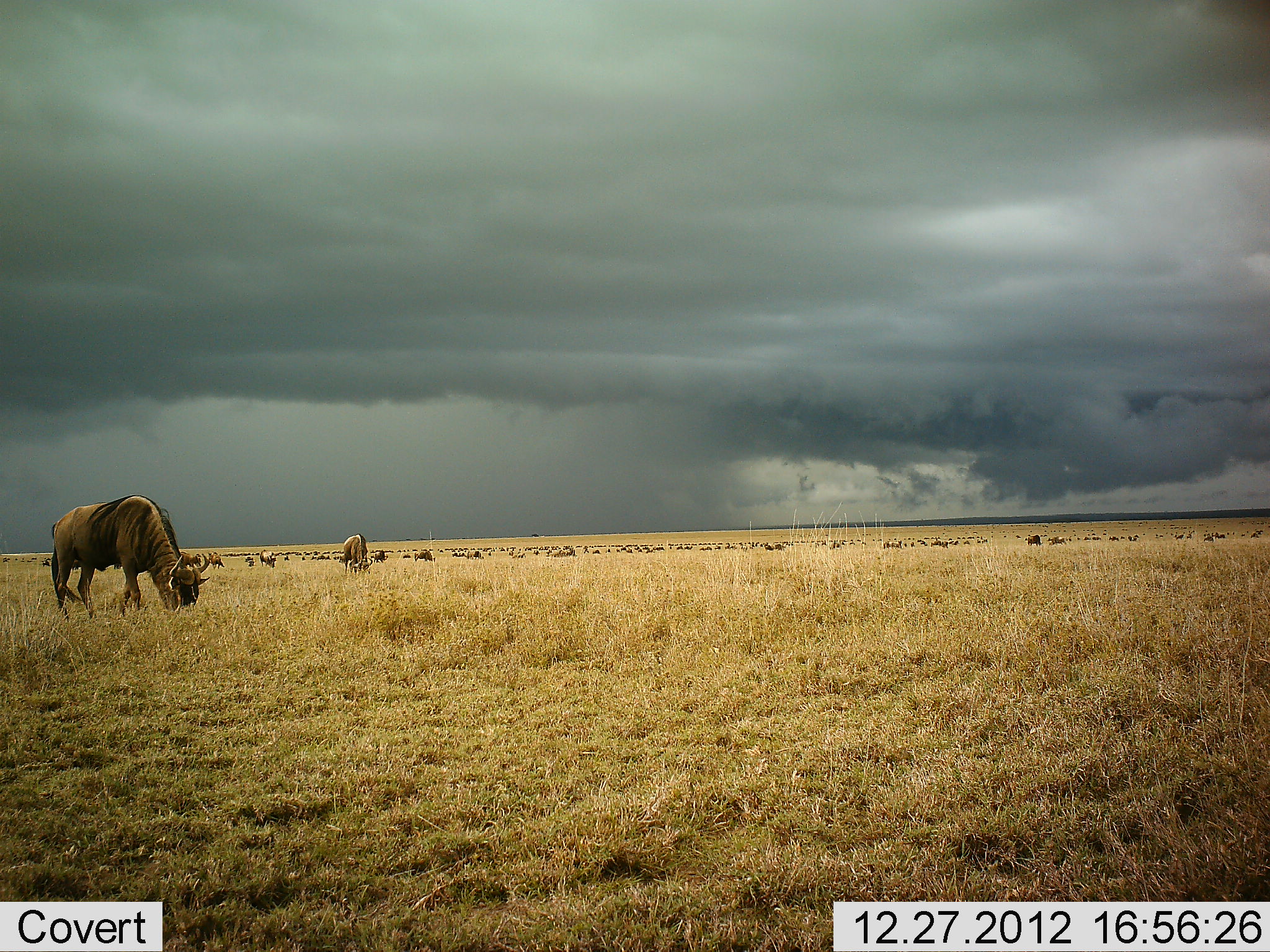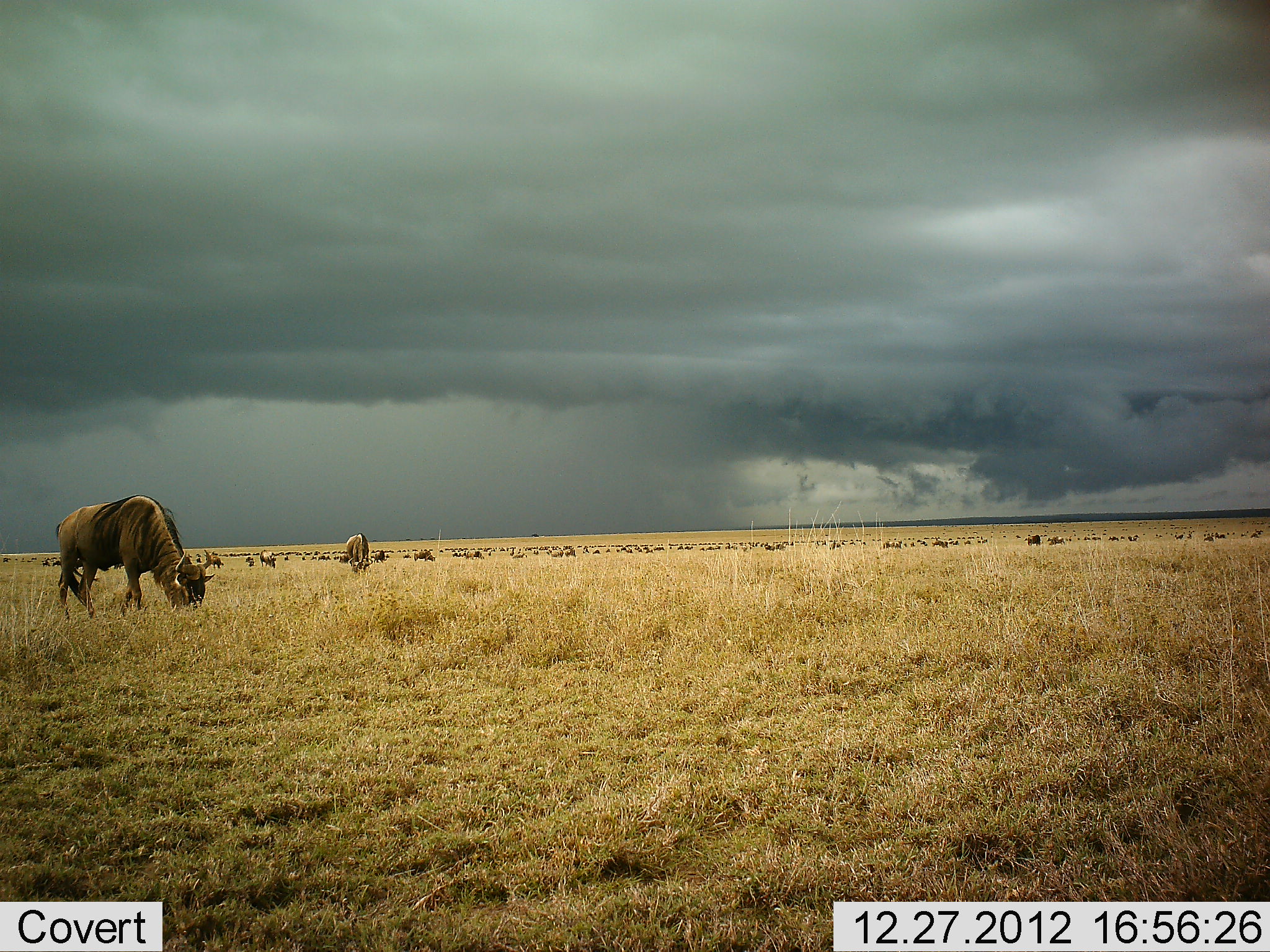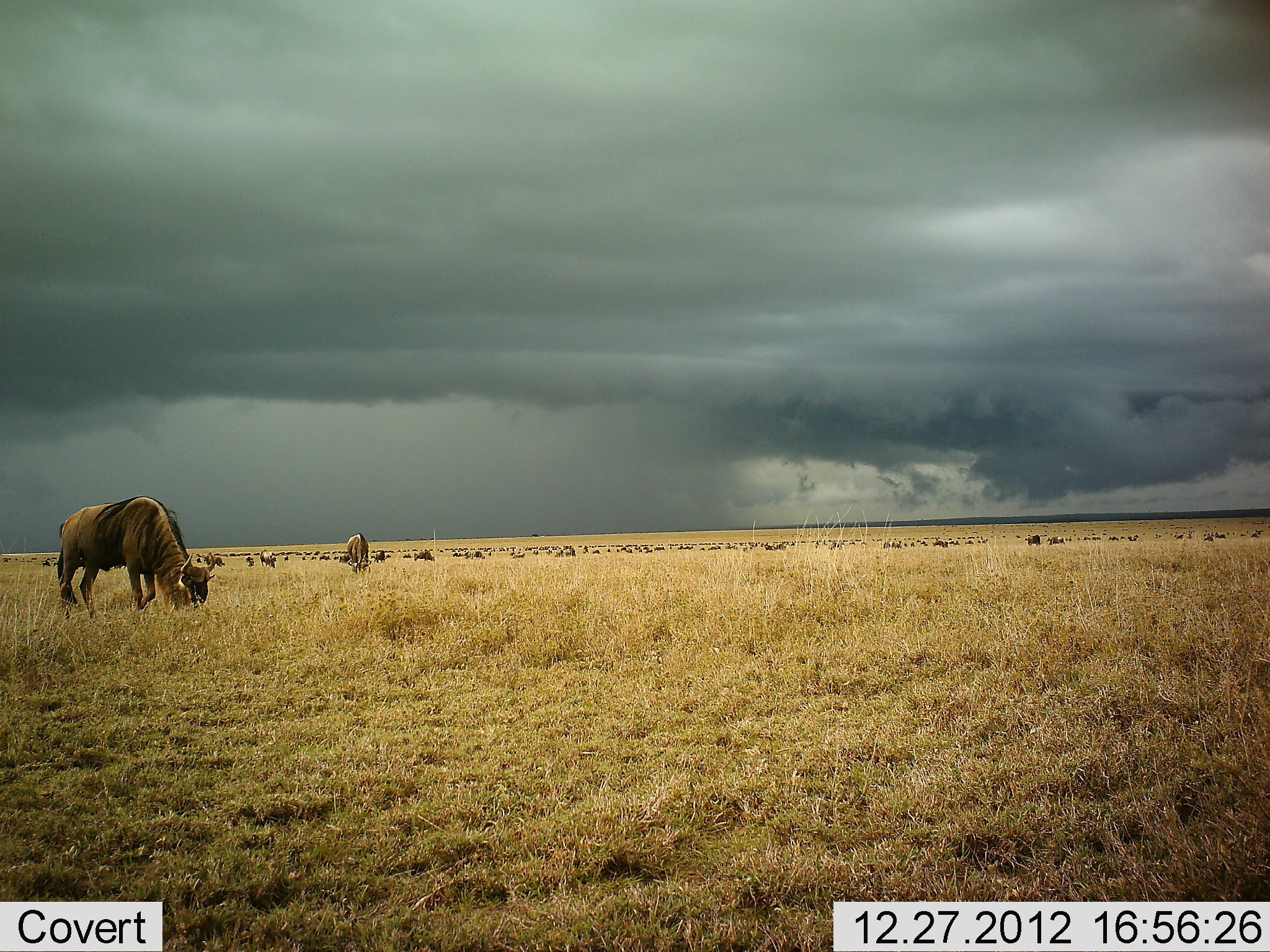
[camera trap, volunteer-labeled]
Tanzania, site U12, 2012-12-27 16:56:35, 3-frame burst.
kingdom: Animalia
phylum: Chordata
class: Mammalia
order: Artiodactyla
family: Bovidae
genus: Connochaetes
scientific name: Connochaetes taurinus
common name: blue wildebeest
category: wildebeest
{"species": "wildebeest (blue wildebeest) (Connochaetes taurinus)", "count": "51+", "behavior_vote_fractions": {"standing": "11%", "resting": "0%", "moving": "33%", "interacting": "0%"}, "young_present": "0%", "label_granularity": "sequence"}